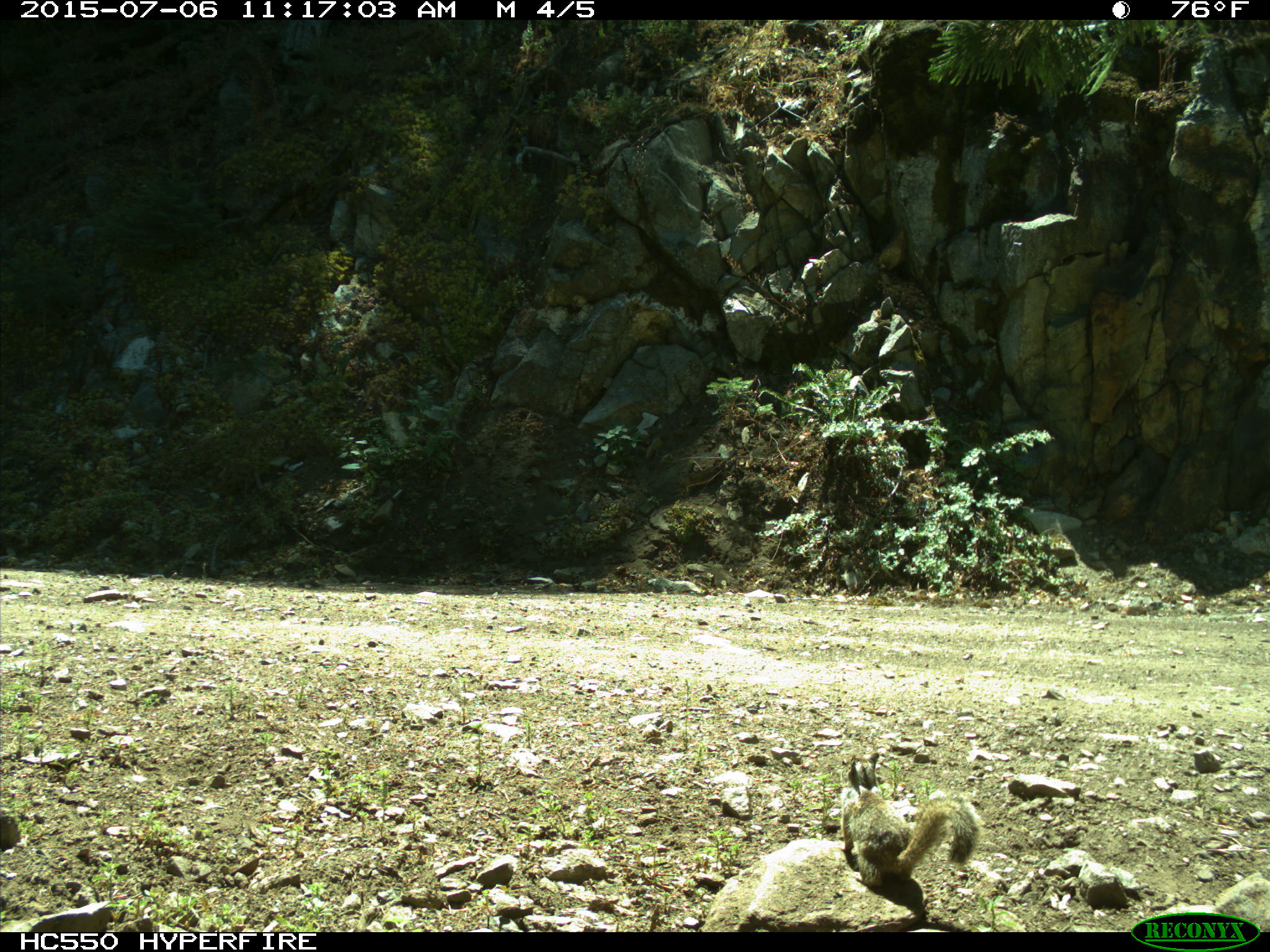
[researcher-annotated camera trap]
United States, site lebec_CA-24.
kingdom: Animalia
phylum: Chordata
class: Mammalia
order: Rodentia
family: Sciuridae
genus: Otospermophilus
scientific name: Otospermophilus beecheyi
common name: california ground squirrel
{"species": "Otospermophilus beecheyi (california ground squirrel)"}